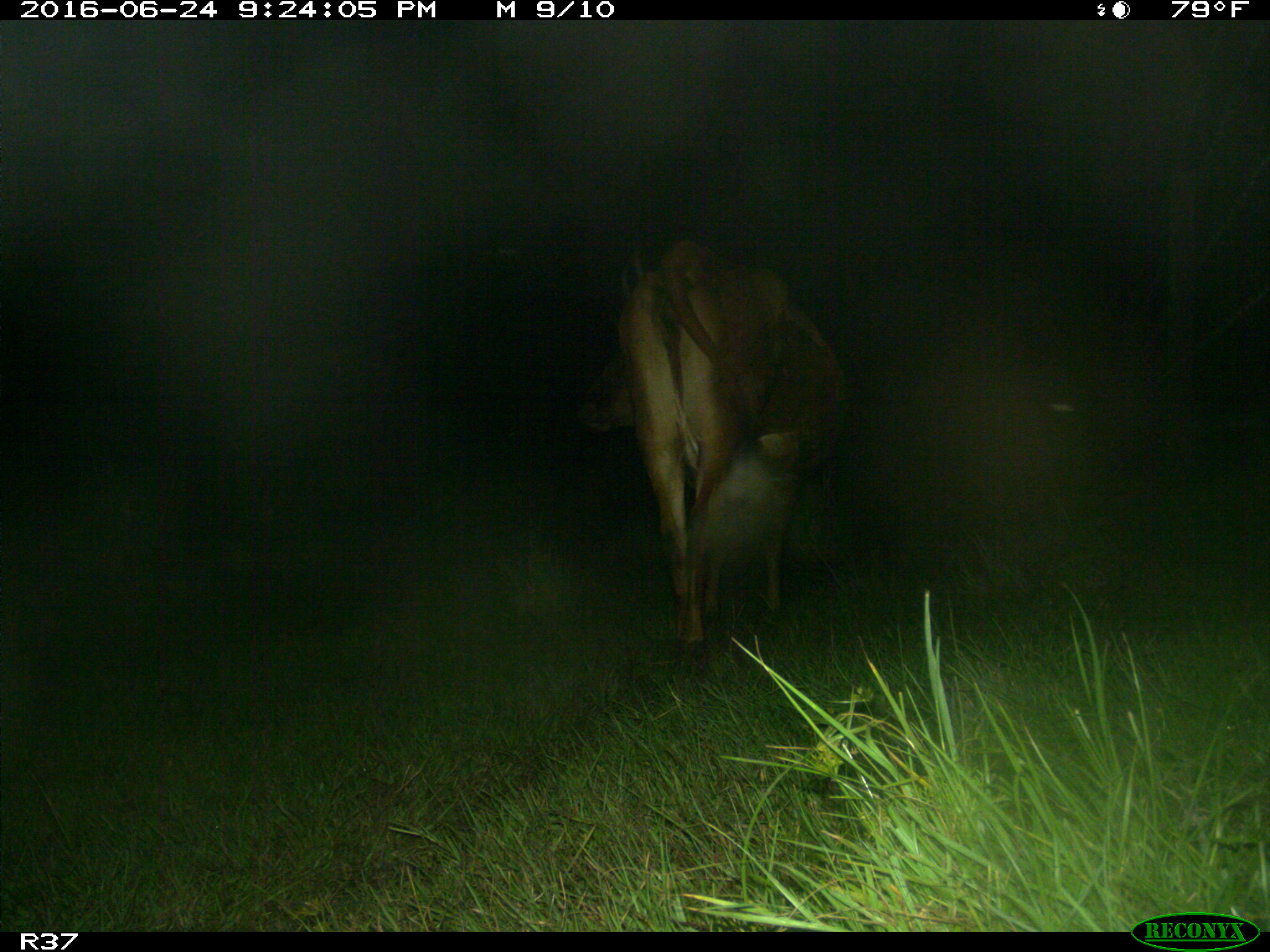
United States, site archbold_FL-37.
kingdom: Animalia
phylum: Chordata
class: Mammalia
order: Artiodactyla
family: Bovidae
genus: Bos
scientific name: Bos taurus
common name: domestic cow